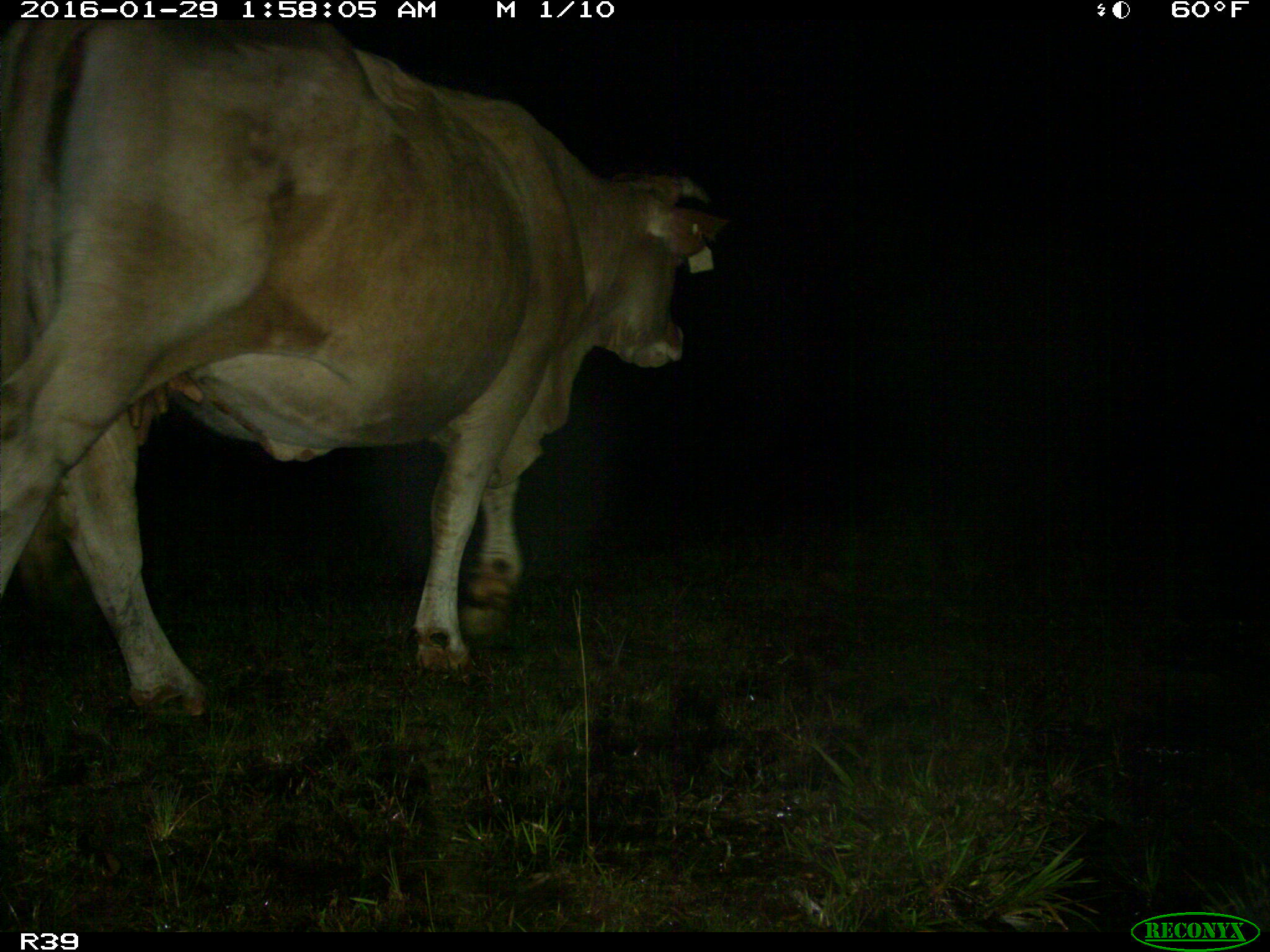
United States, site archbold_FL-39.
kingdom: Animalia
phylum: Chordata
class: Mammalia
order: Artiodactyla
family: Bovidae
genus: Bos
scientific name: Bos taurus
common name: domestic cow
Bos taurus (domestic cow).